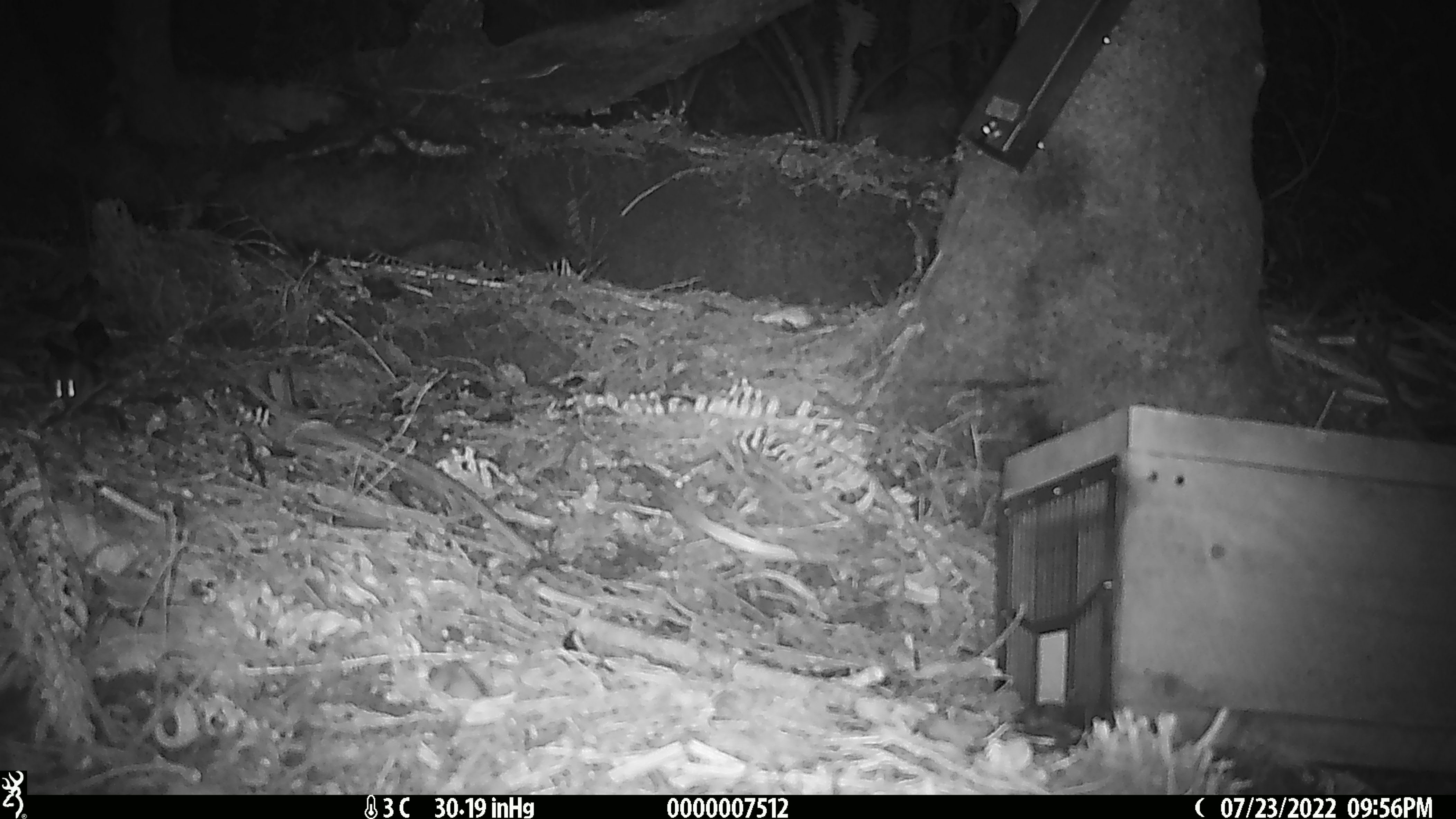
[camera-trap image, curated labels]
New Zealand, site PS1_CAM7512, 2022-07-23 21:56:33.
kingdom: Animalia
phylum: Chordata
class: Mammalia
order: Rodentia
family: Muridae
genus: Mus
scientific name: Mus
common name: mouse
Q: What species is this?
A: Mouse (Mus).